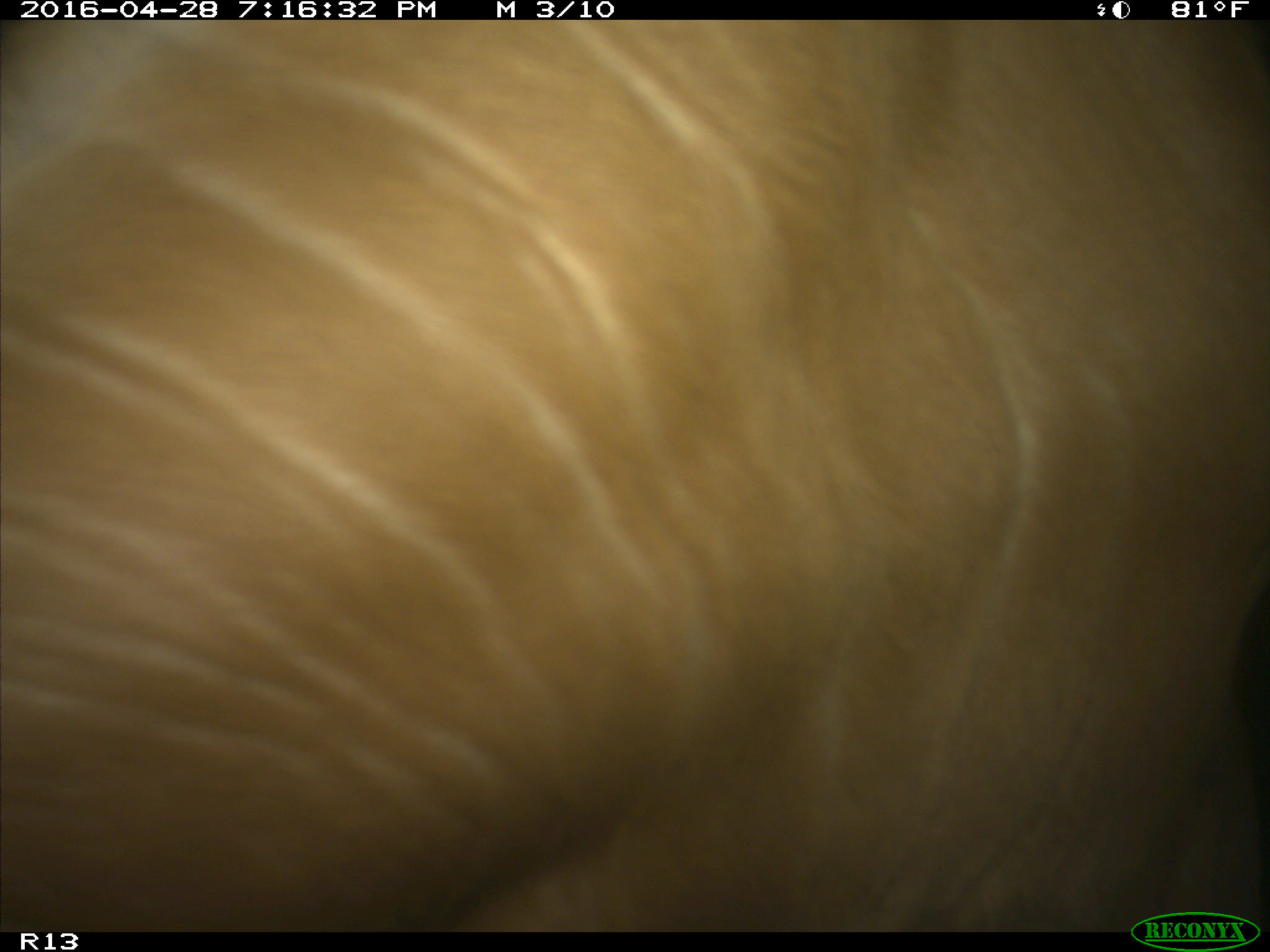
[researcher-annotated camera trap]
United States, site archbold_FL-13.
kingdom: Animalia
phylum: Chordata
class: Mammalia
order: Artiodactyla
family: Bovidae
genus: Bos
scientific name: Bos taurus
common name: domestic cow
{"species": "Bos taurus (domestic cow)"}